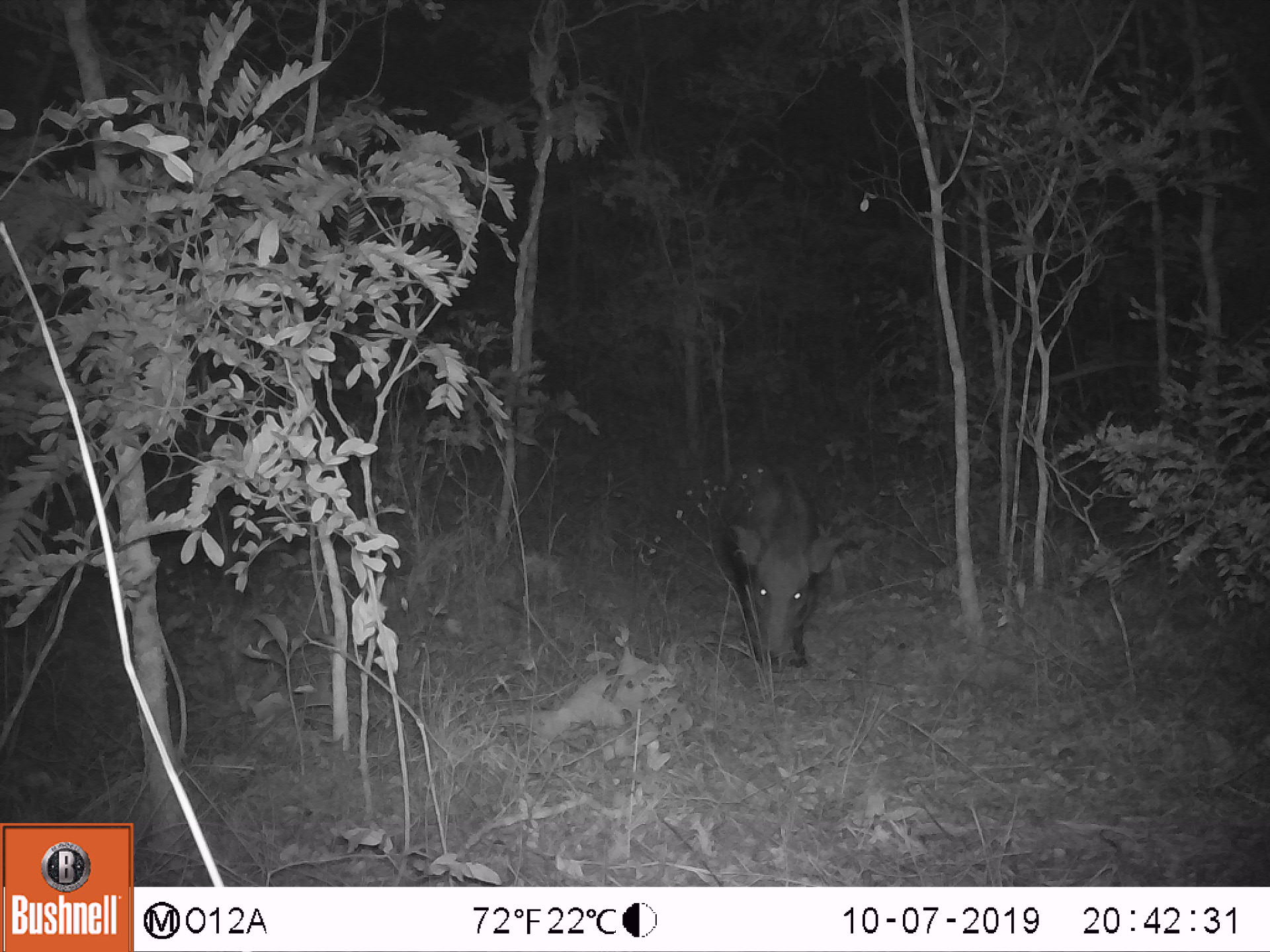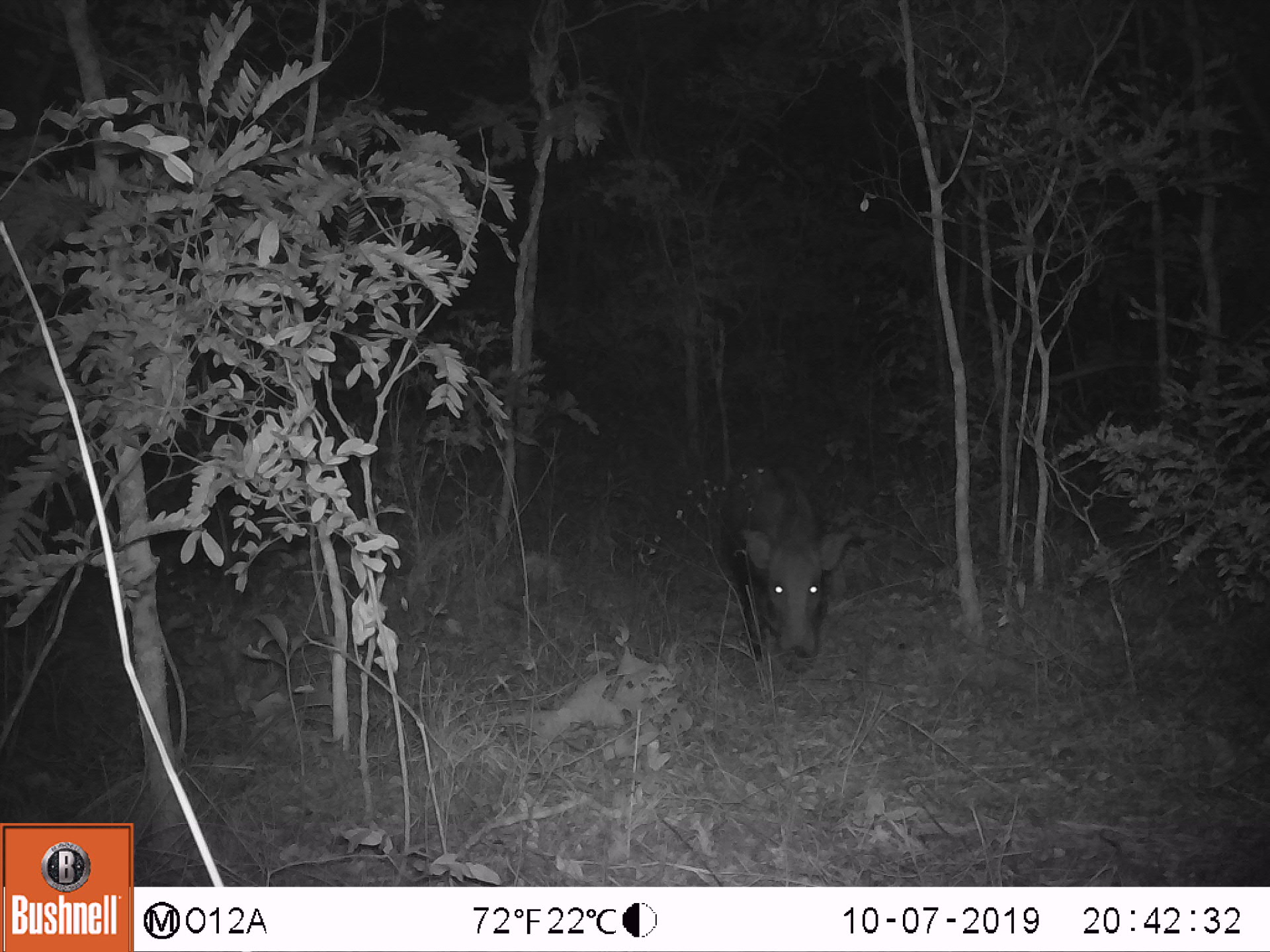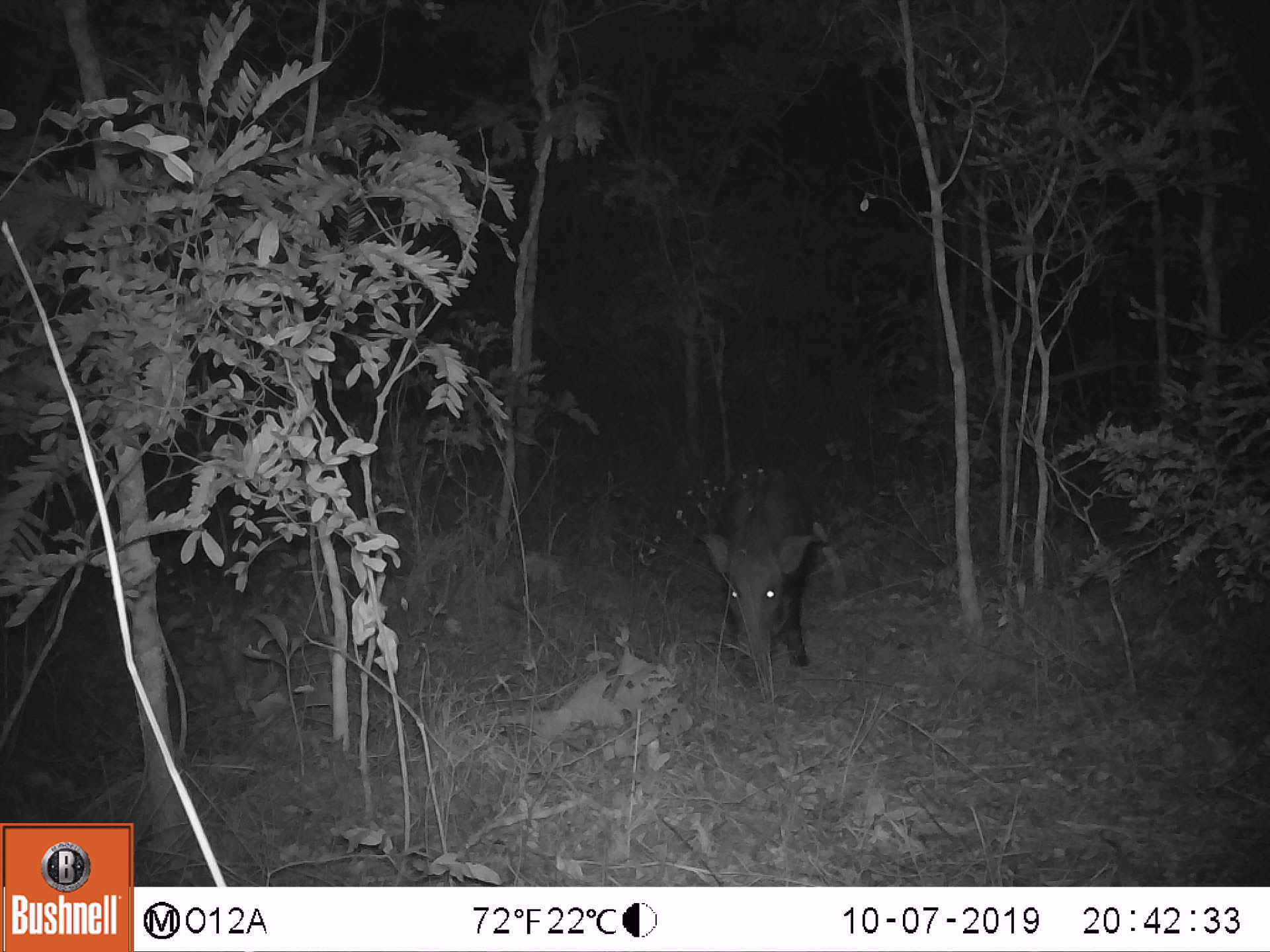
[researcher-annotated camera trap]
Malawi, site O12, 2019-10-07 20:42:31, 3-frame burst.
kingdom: Animalia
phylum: Chordata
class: Mammalia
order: Artiodactyla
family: Suidae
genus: Potamochoerus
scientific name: Potamochoerus larvatus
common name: bushpig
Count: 1.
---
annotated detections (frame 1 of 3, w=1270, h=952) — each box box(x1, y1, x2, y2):
bushpig: box(711, 455, 839, 669)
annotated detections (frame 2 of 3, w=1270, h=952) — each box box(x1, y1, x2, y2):
bushpig: box(711, 460, 851, 675)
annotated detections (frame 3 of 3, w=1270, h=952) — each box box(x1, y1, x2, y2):
bushpig: box(700, 458, 822, 676)